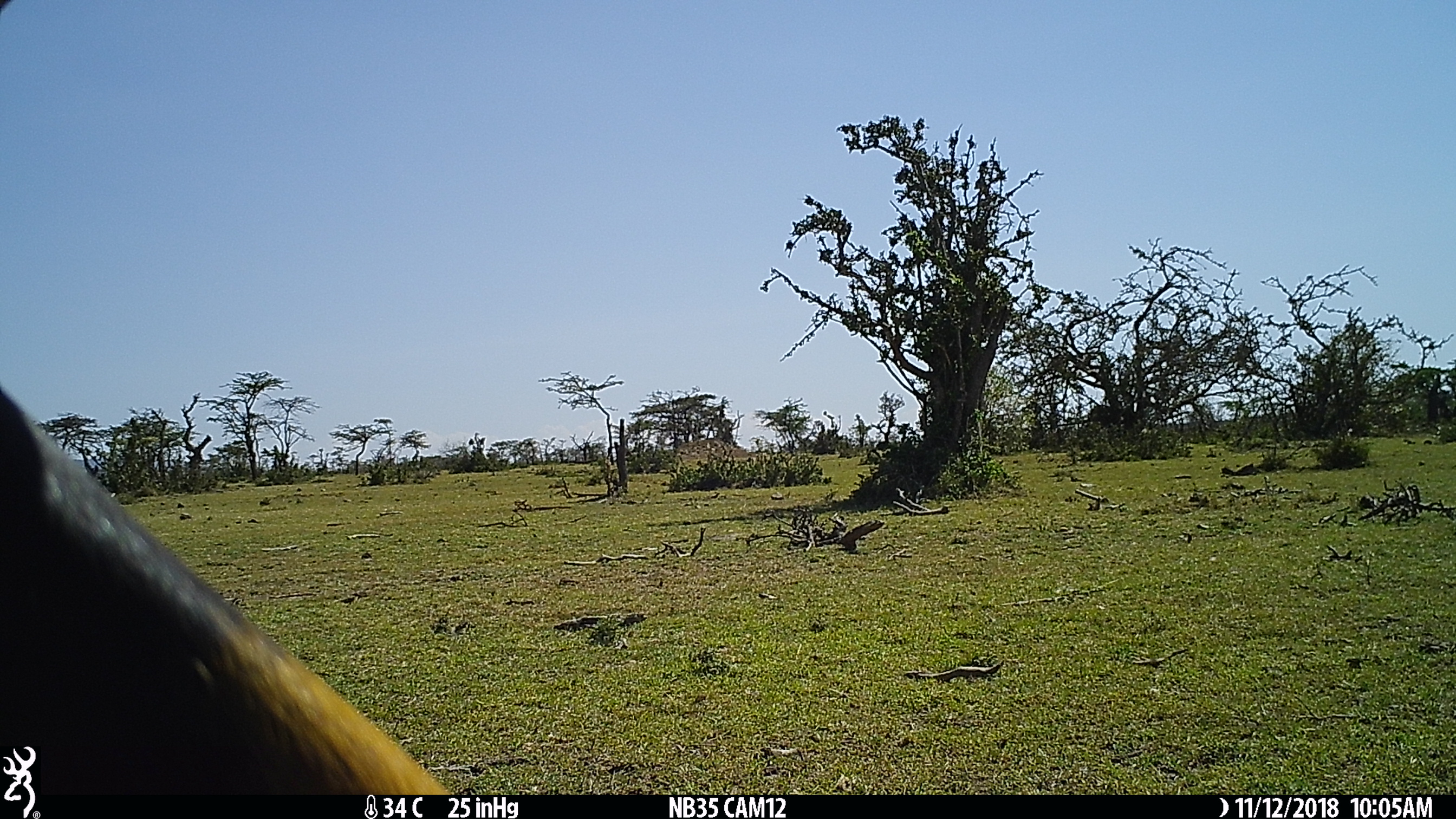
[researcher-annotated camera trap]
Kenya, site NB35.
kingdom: Animalia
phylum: Chordata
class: Mammalia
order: Artiodactyla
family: Bovidae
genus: Damaliscus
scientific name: Damaliscus lunatus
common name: topi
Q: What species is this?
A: Topi (Damaliscus lunatus).